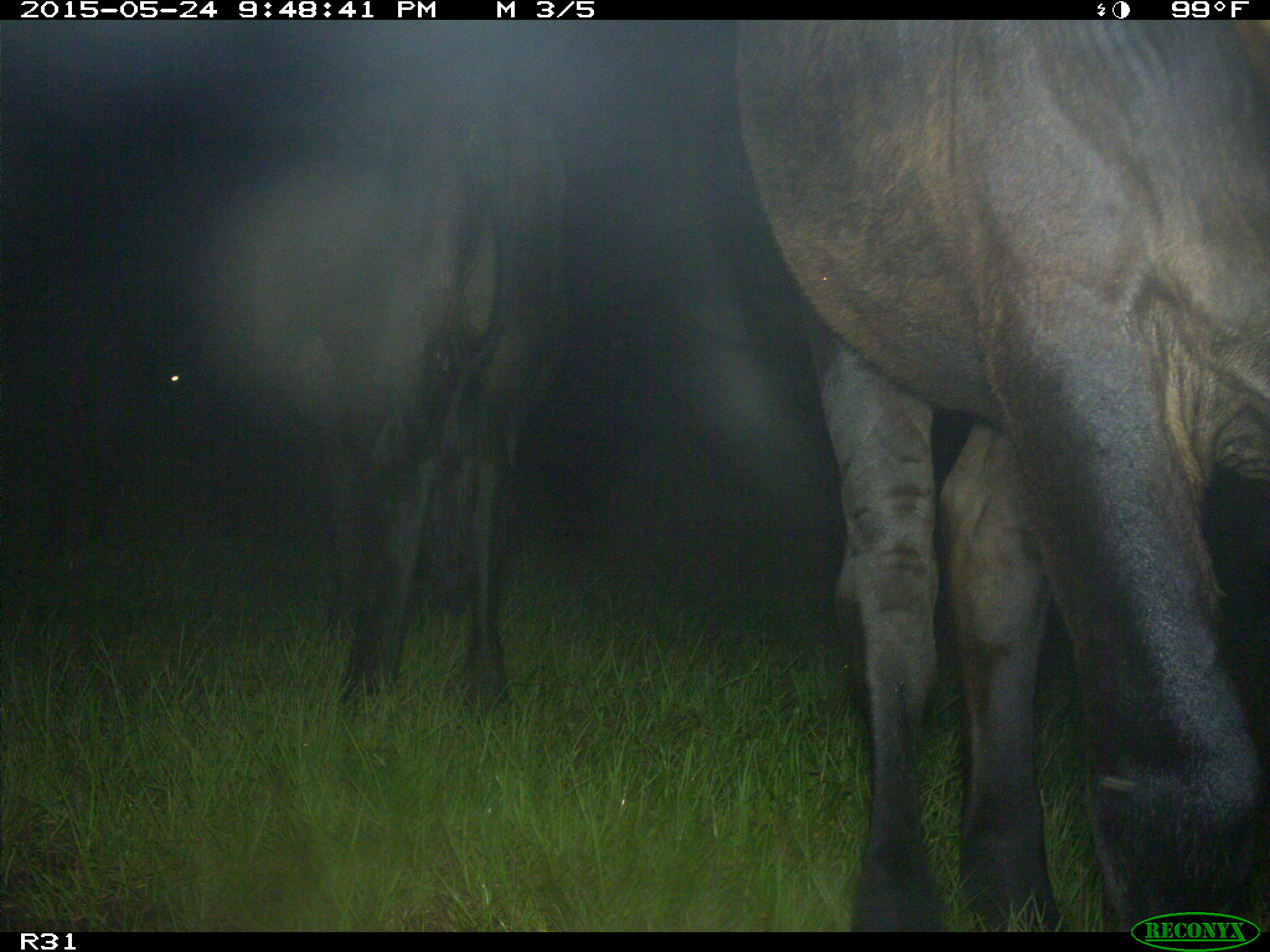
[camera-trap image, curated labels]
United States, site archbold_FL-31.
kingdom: Animalia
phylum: Chordata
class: Mammalia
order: Artiodactyla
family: Bovidae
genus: Bos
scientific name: Bos taurus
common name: domestic cow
Bos taurus (domestic cow).